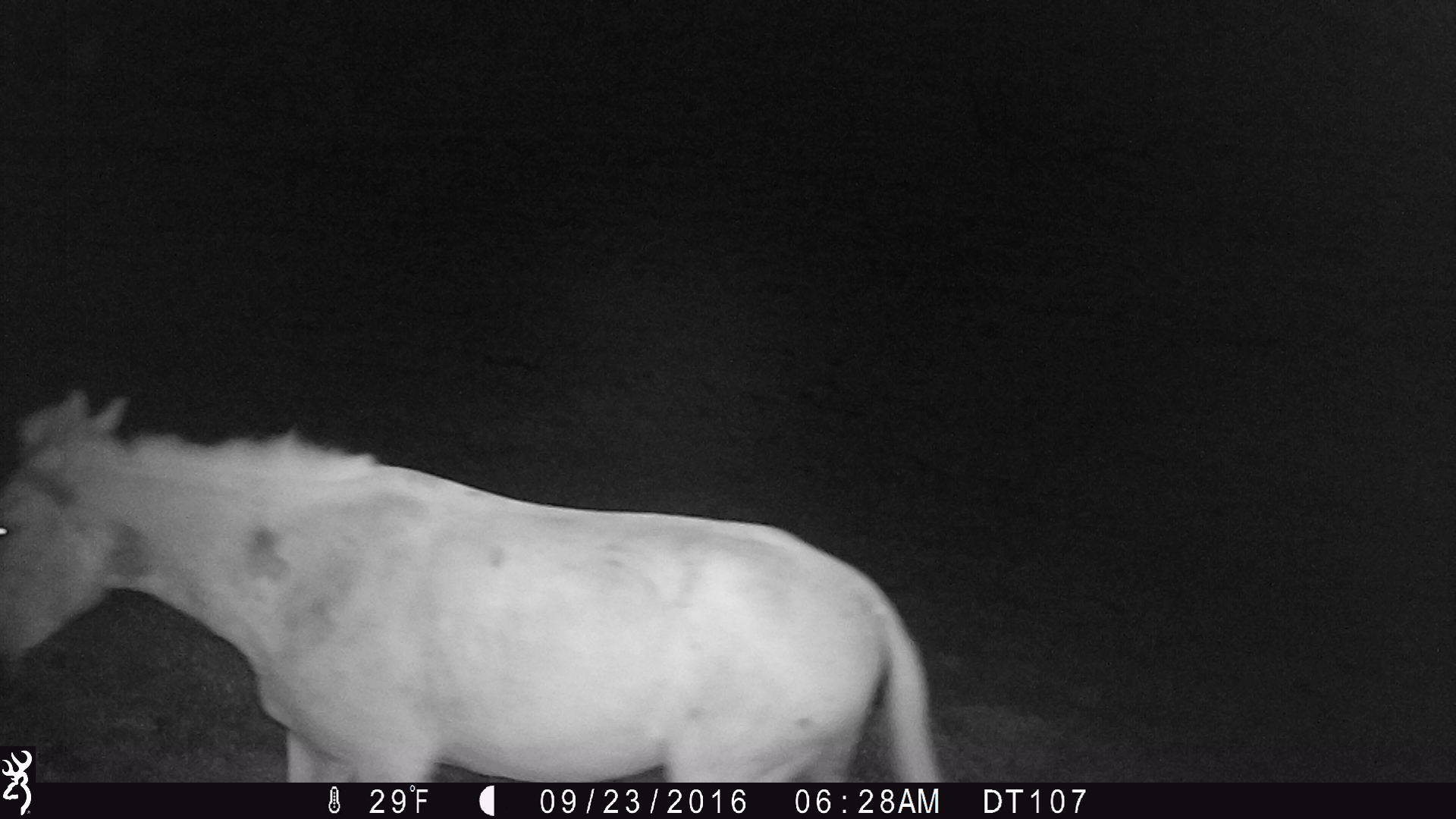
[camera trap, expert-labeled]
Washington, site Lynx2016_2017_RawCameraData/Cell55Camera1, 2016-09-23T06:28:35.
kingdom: Animalia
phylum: Chordata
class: Mammalia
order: Perissodactyla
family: Equidae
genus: Equus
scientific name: Equus caballus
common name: domestic horse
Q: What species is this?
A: Domestic horse (Equus caballus).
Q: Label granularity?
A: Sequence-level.